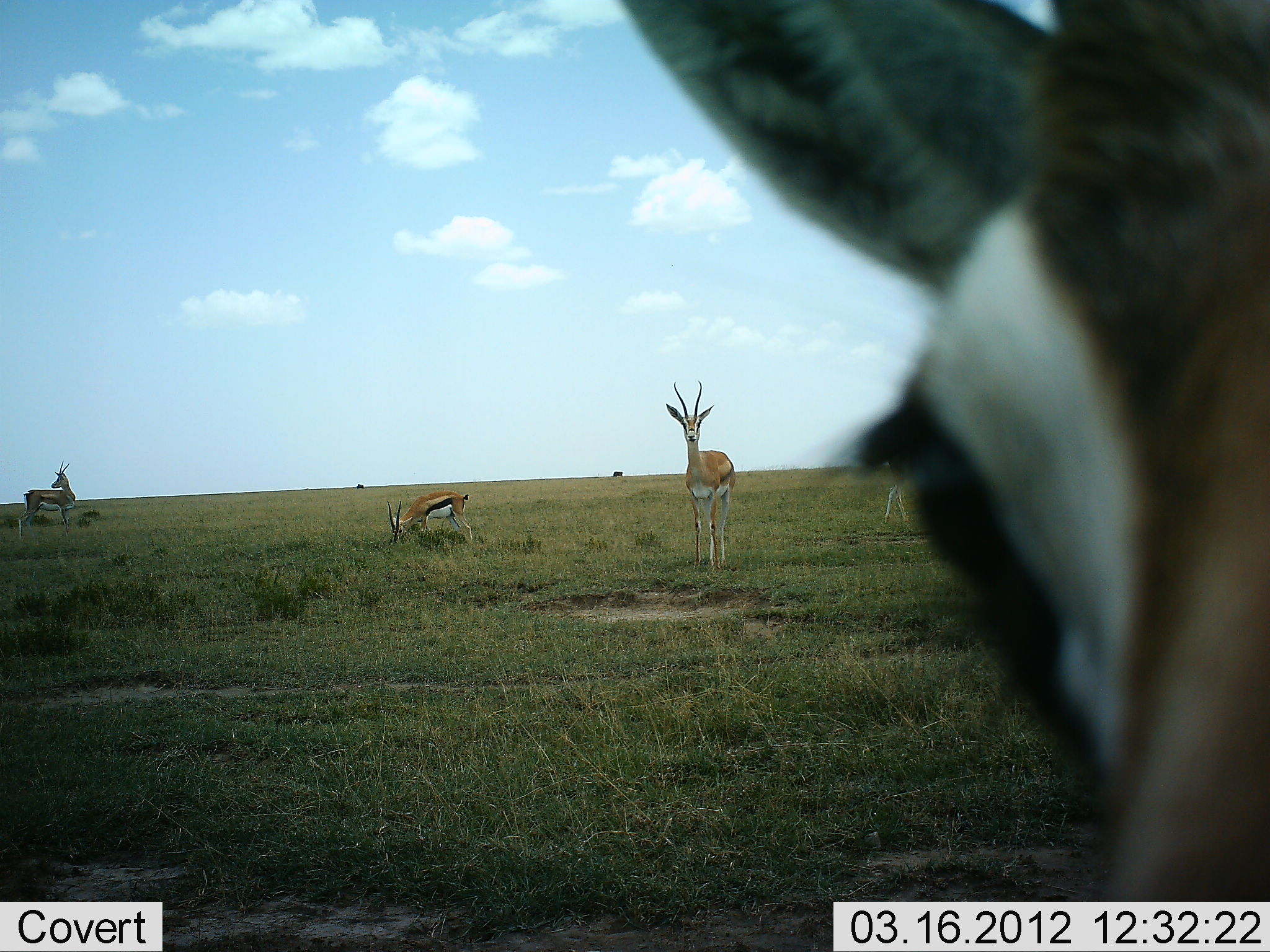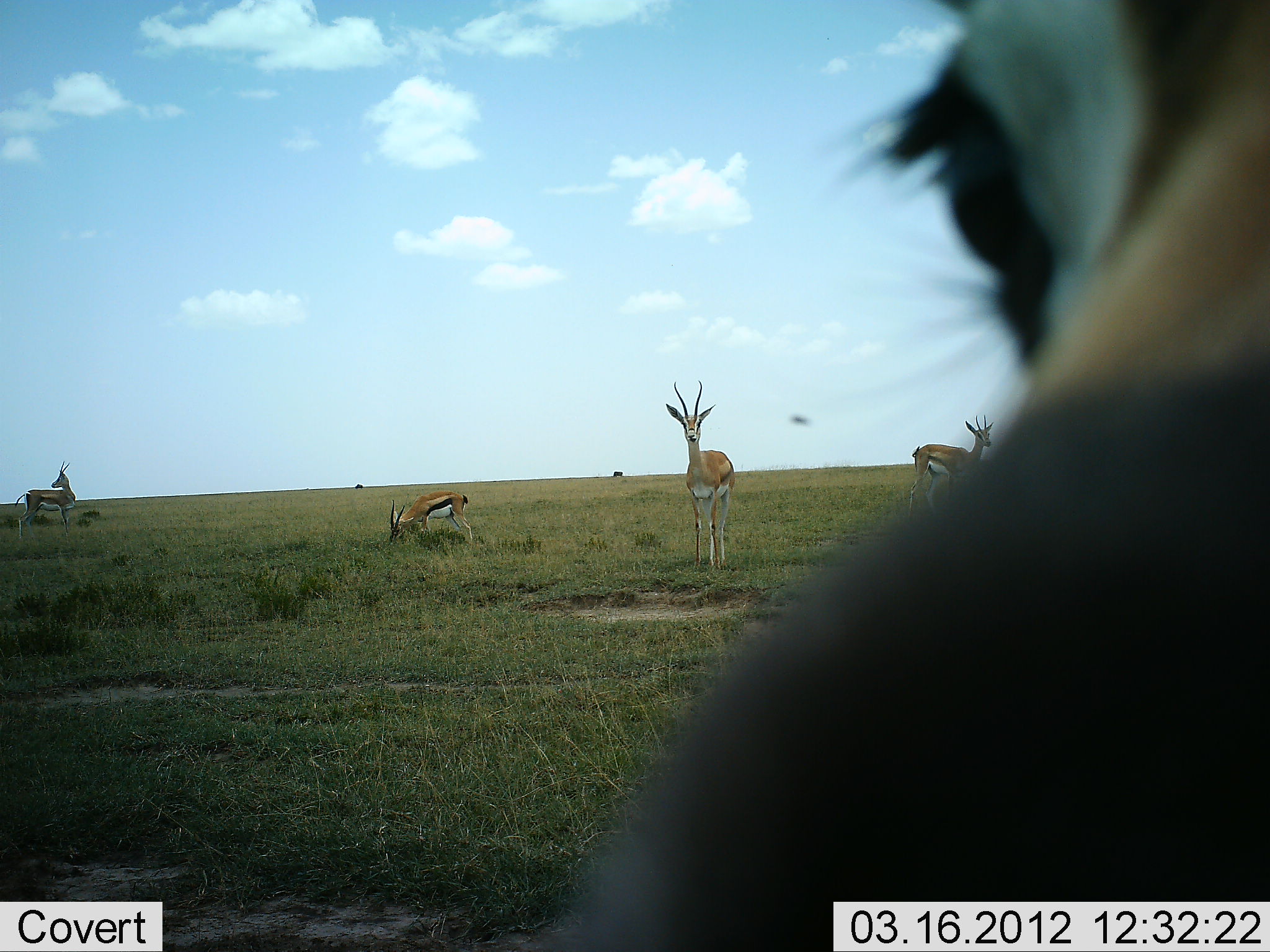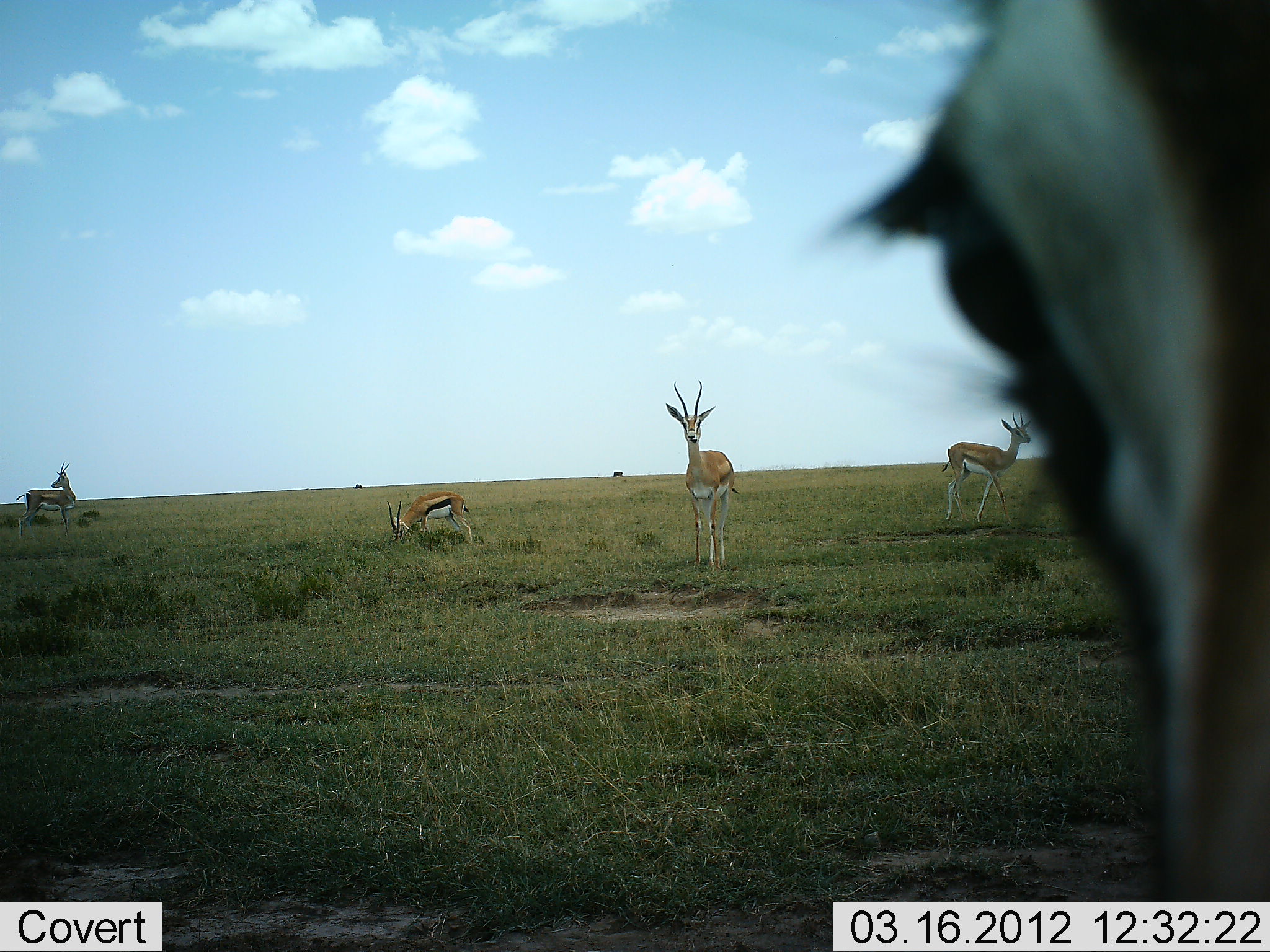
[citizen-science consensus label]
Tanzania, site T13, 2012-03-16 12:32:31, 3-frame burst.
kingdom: Animalia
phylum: Chordata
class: Mammalia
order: Artiodactyla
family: Bovidae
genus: Eudorcas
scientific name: Eudorcas thomsonii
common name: thomson's gazelle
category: gazellethomsons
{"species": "gazellethomsons (thomson's gazelle) (Eudorcas thomsonii)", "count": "5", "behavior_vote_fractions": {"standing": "85%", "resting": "0%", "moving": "23%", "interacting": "8%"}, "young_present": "0%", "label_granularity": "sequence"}